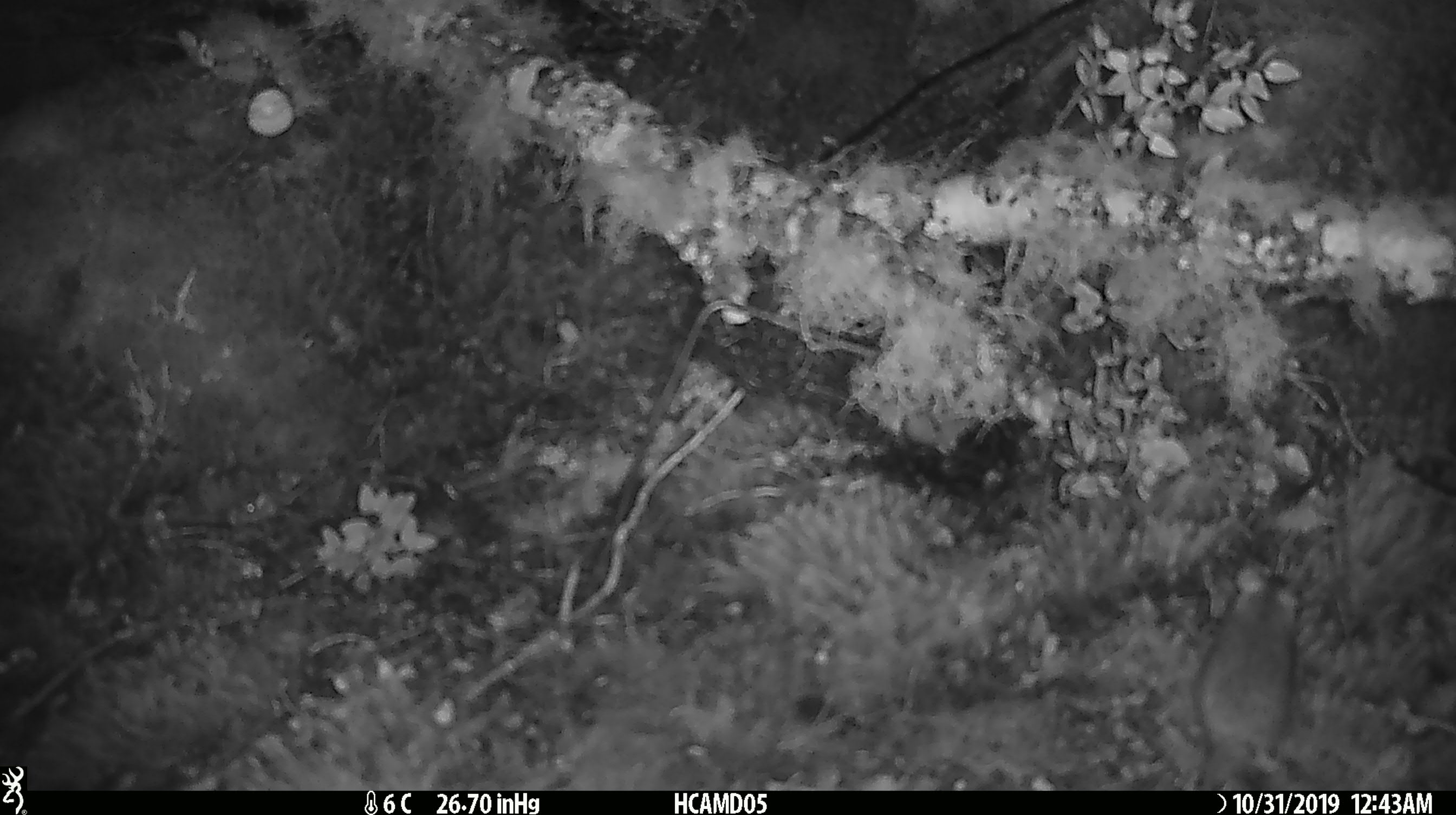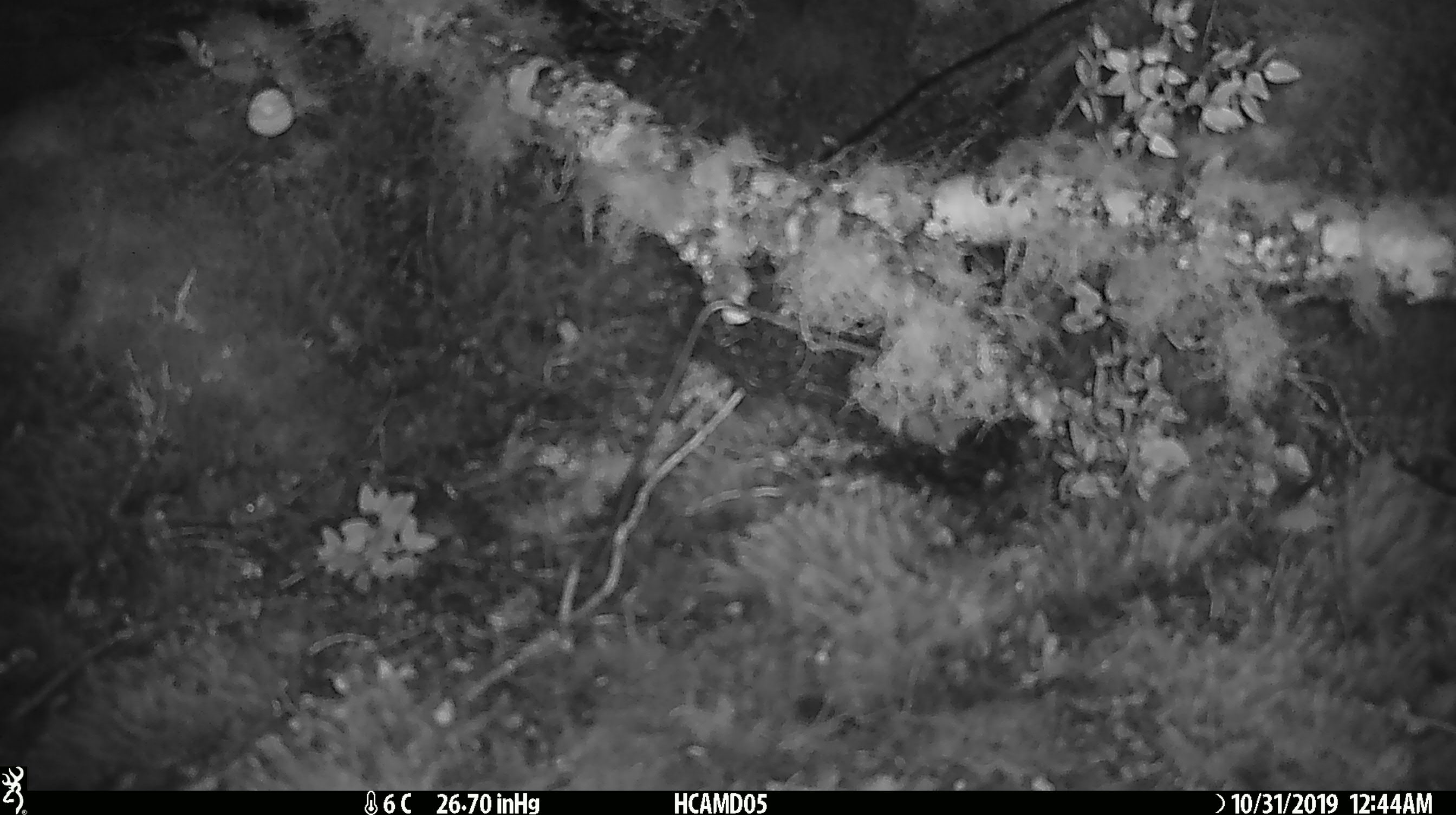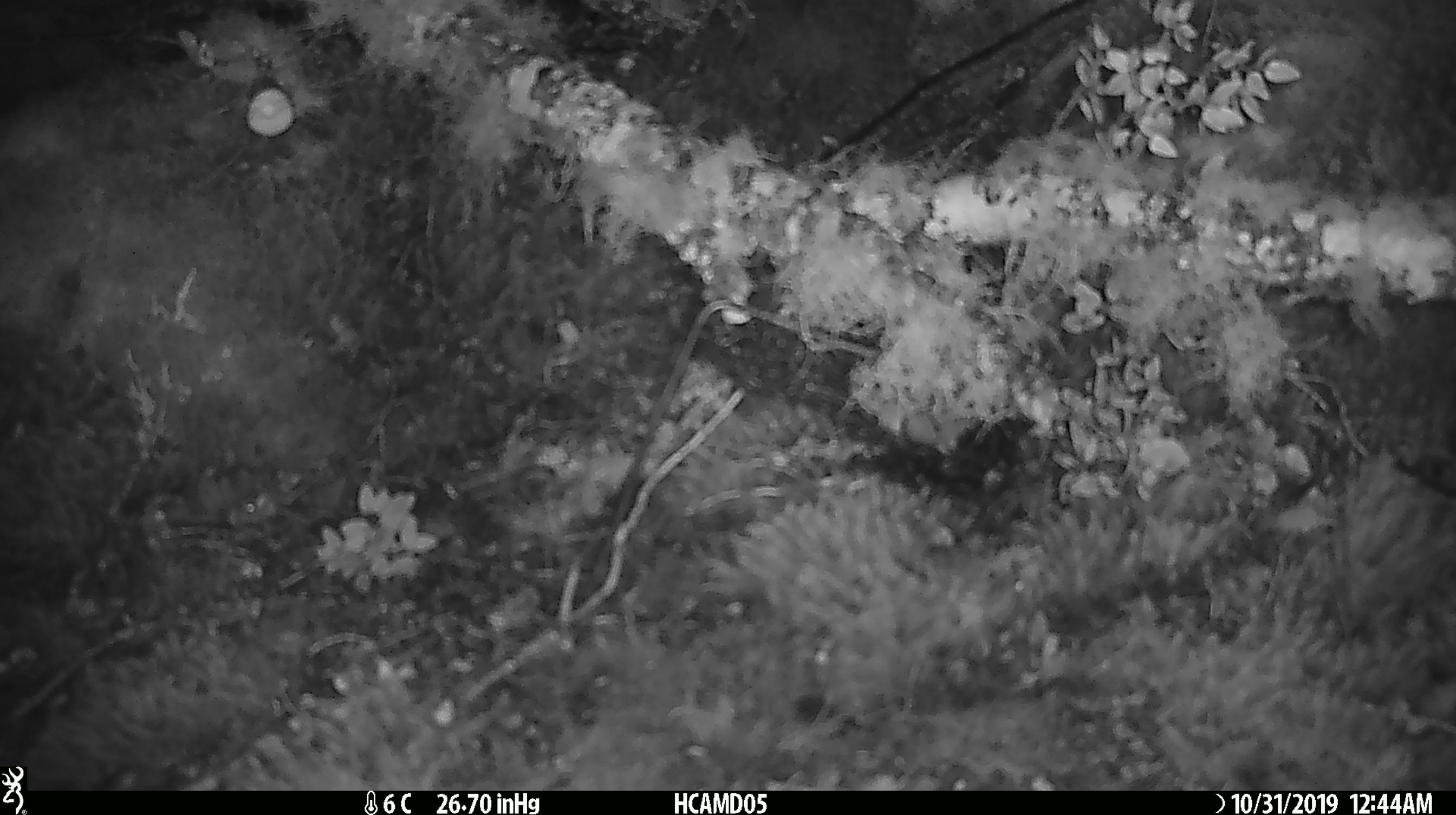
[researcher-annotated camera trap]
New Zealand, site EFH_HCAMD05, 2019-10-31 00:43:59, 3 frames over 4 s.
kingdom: Animalia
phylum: Chordata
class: Mammalia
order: Rodentia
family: Muridae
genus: Mus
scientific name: Mus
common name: mouse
Mouse (Mus).